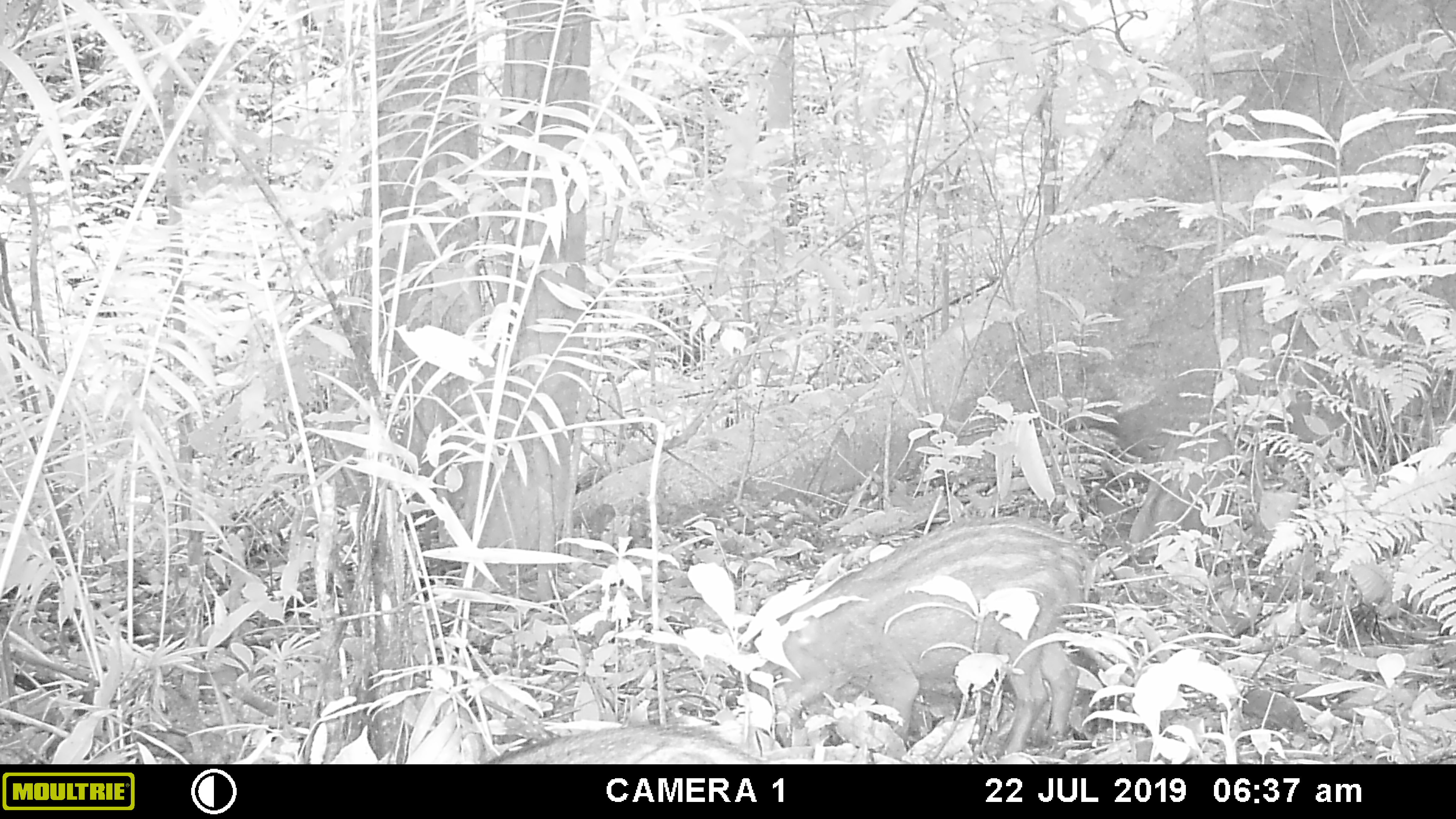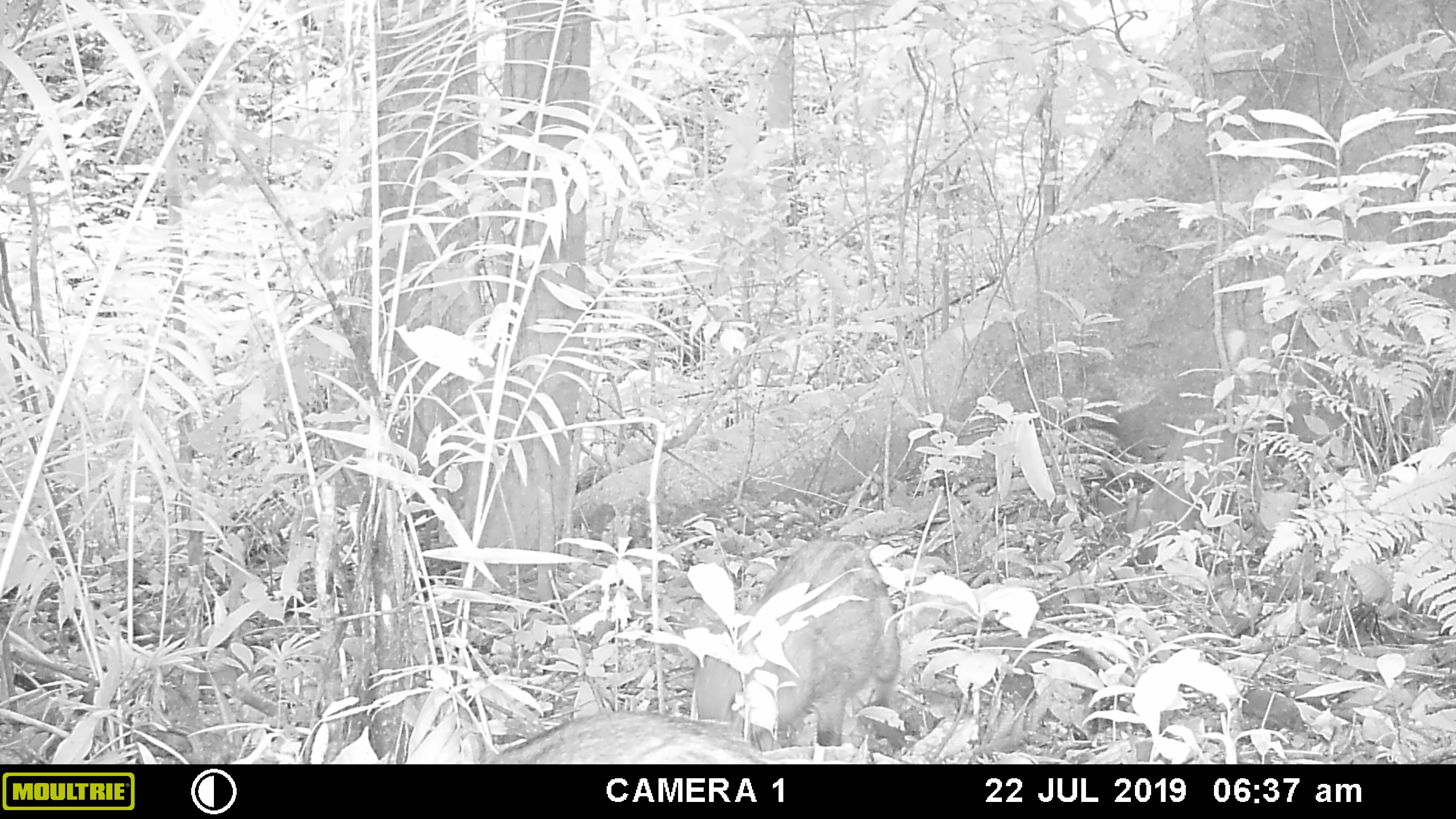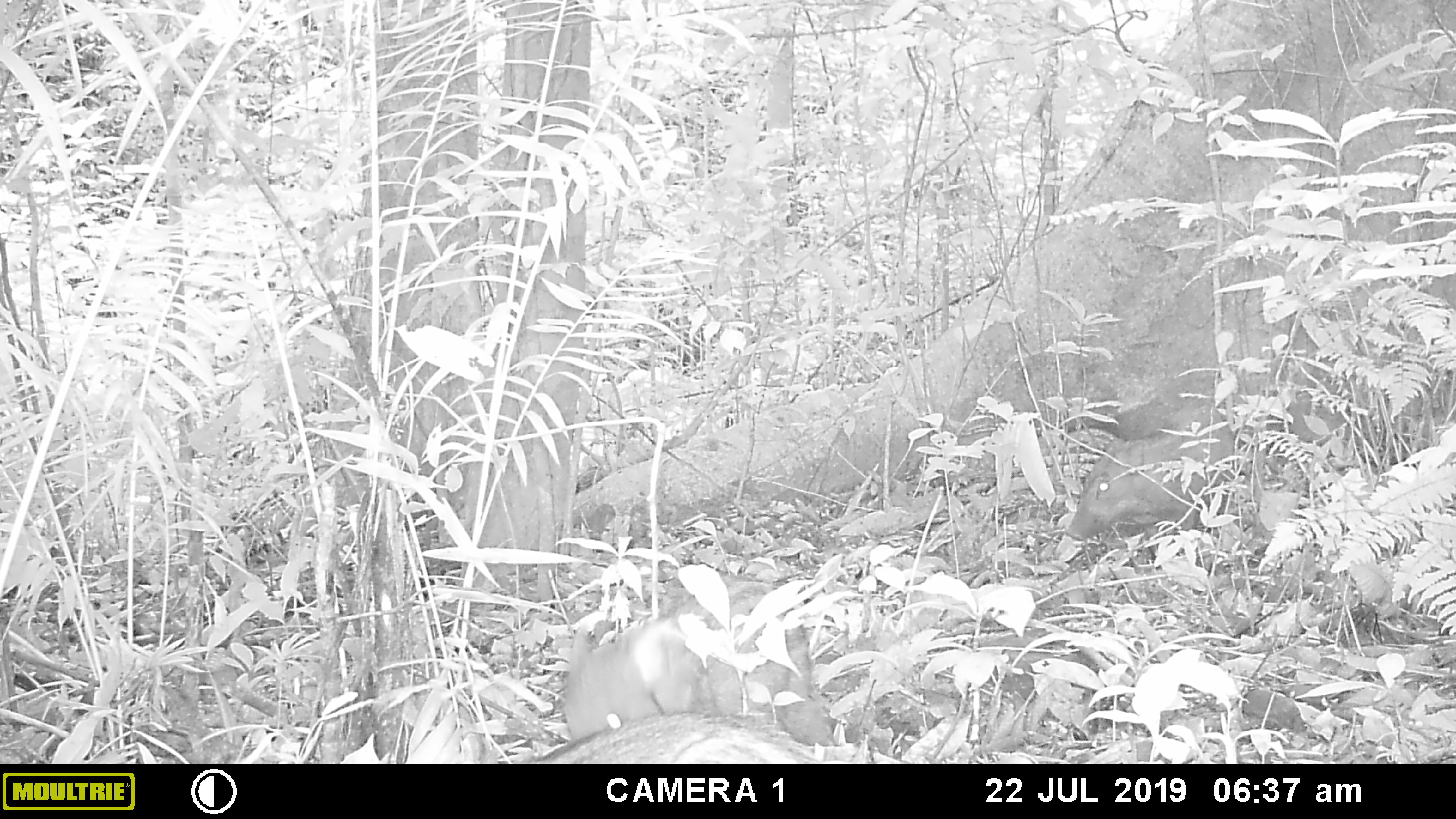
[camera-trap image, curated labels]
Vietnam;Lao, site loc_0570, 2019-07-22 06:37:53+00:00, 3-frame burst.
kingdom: Animalia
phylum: Chordata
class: Mammalia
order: Artiodactyla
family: Suidae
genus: Sus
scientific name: Sus scrofa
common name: eurasian wild pig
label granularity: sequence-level